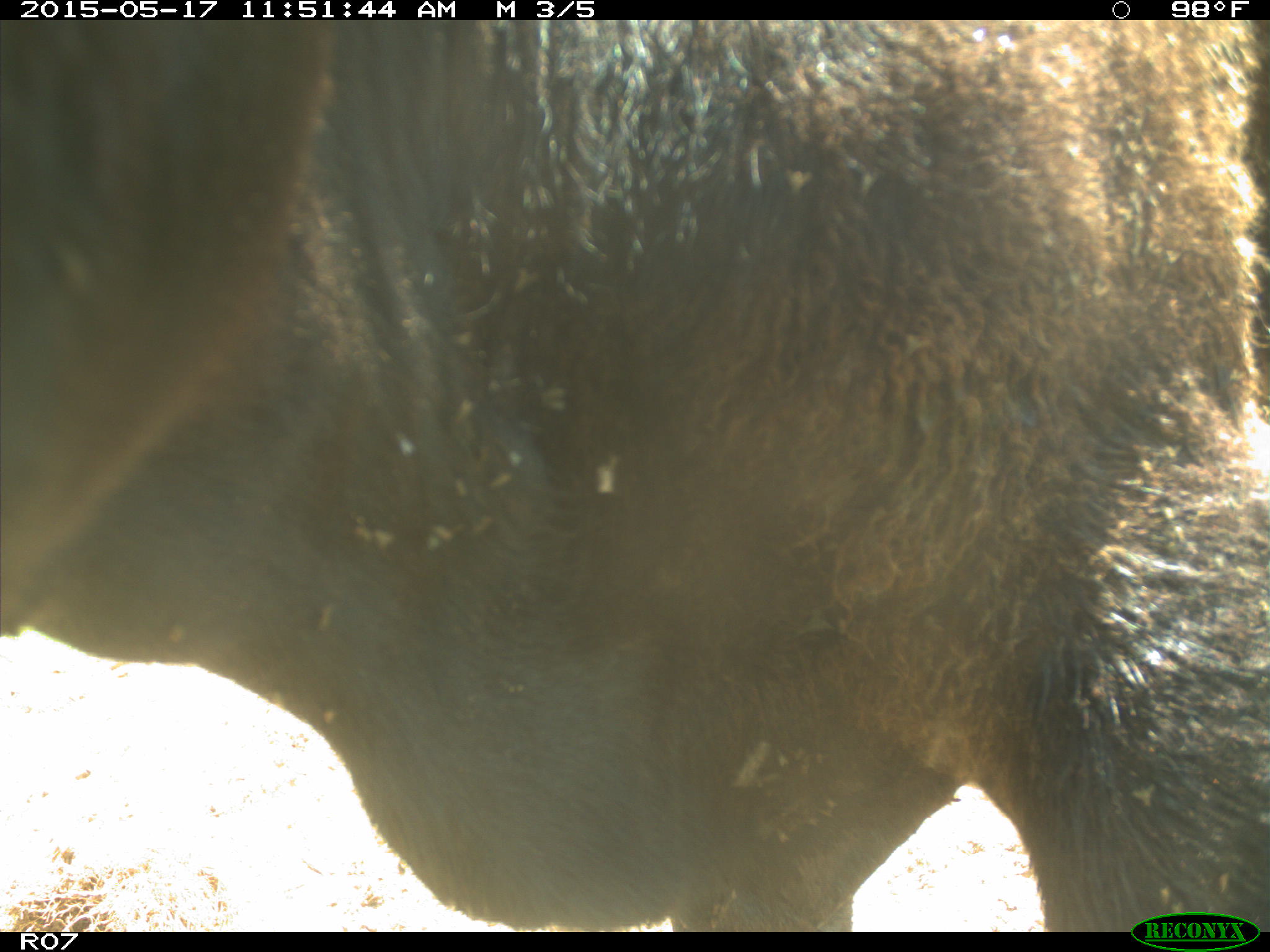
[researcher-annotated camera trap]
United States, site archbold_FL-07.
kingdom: Animalia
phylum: Chordata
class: Mammalia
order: Artiodactyla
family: Bovidae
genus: Bos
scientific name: Bos taurus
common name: domestic cow